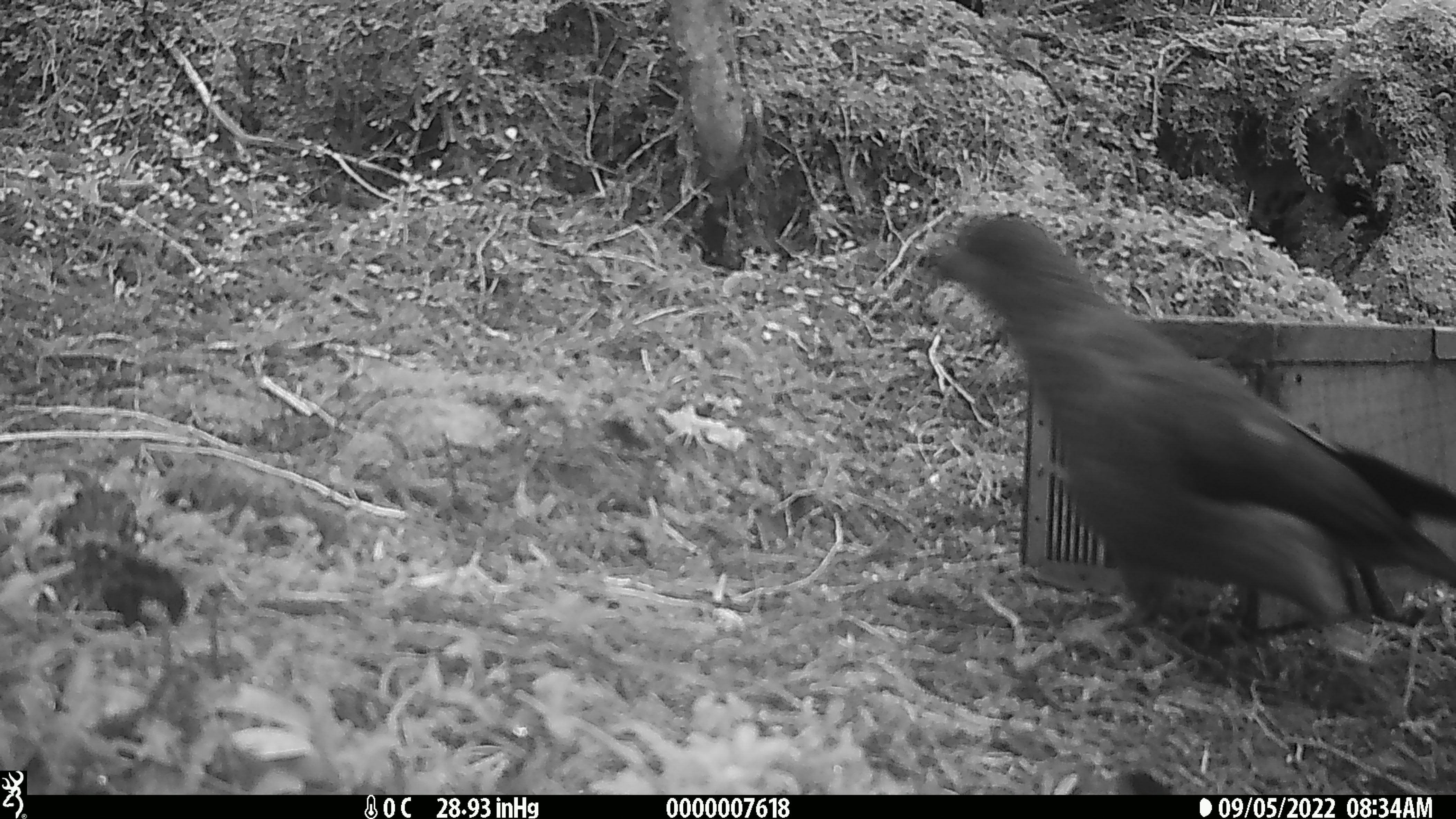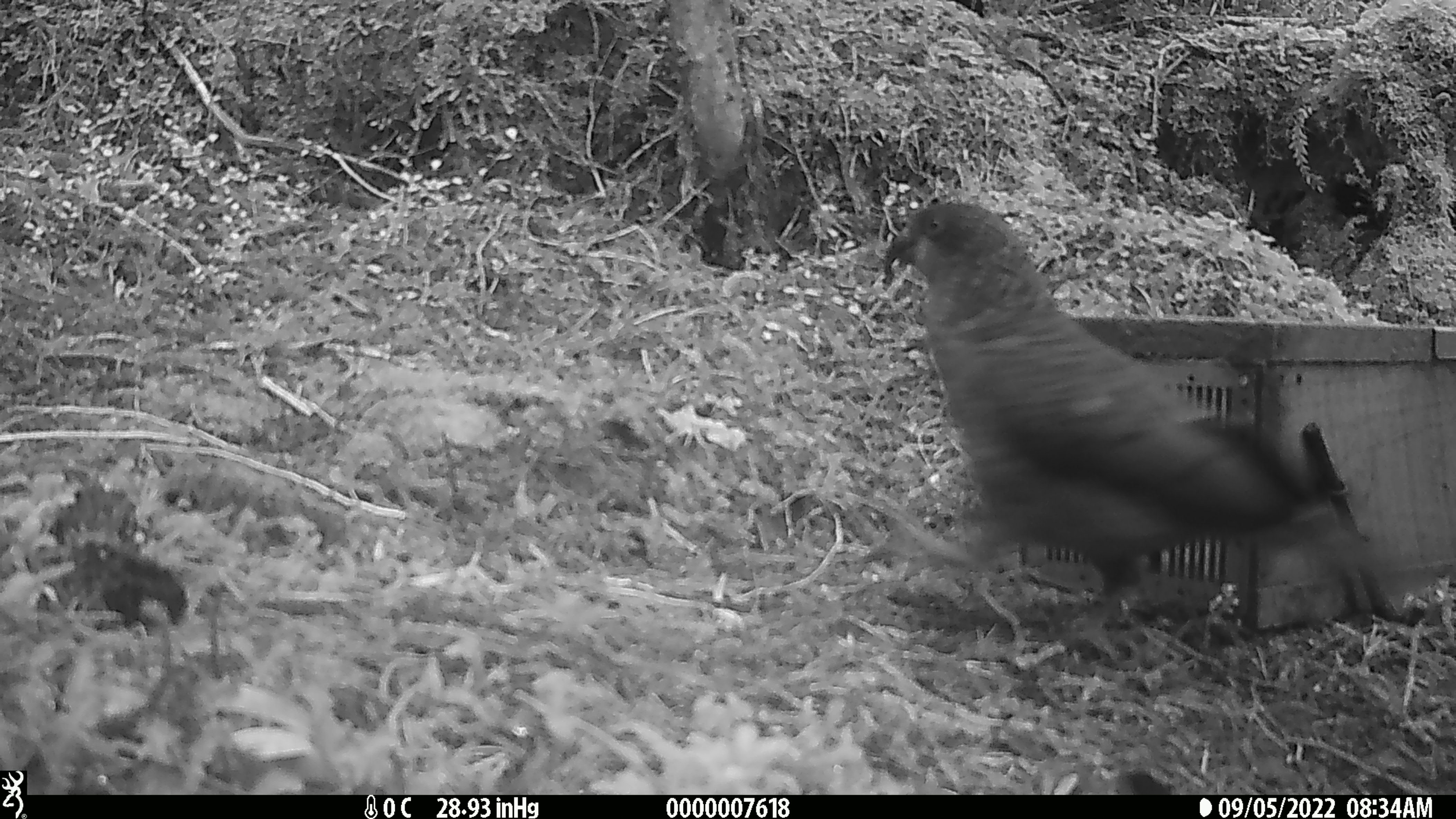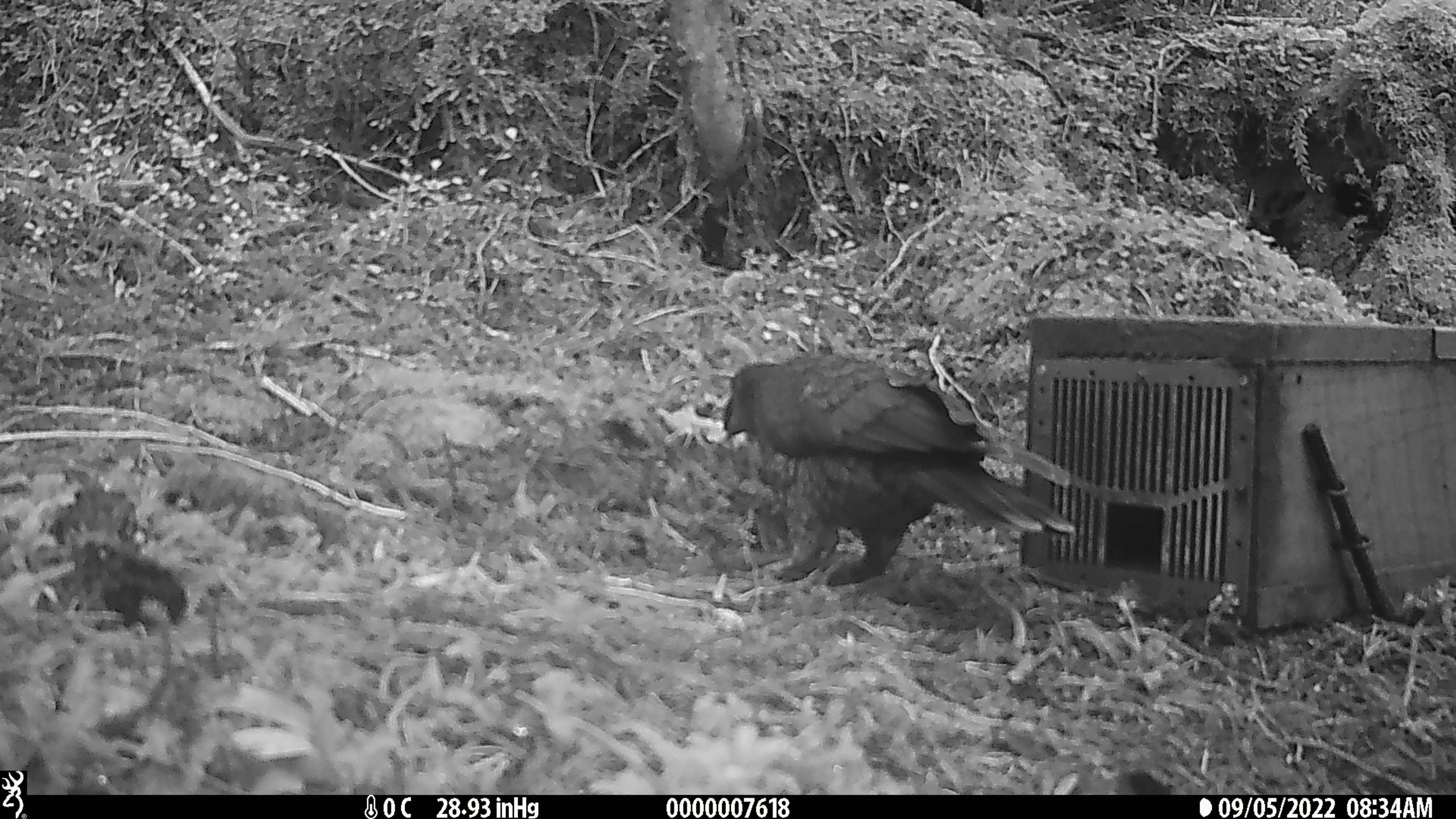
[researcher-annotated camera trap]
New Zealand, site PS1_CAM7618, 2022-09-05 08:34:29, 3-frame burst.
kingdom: Animalia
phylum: Chordata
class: Aves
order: Psittaciformes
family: Strigopidae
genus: Nestor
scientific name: Nestor notabilis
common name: kea